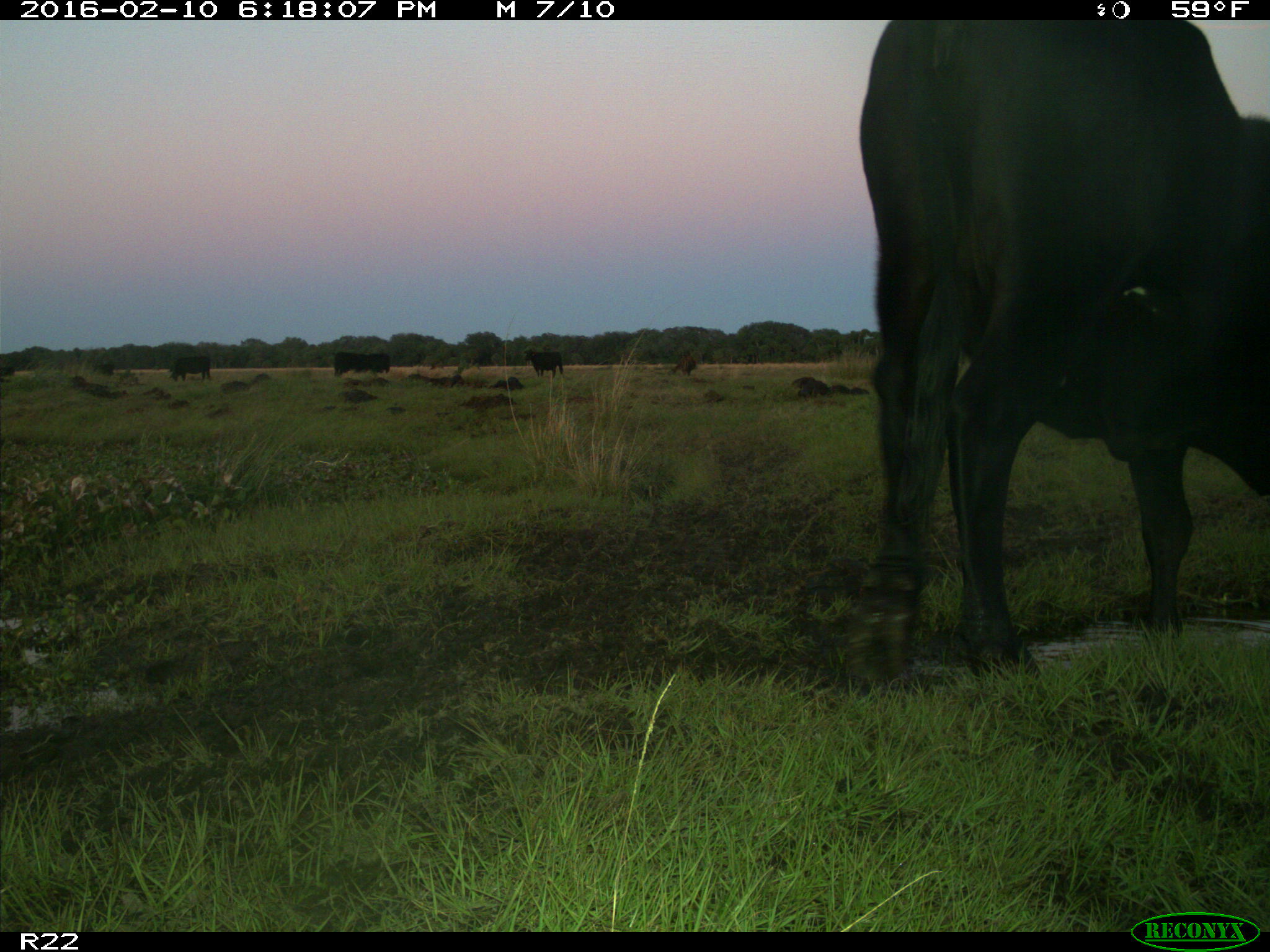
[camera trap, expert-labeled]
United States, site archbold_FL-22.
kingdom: Animalia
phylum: Chordata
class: Mammalia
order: Artiodactyla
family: Bovidae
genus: Bos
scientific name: Bos taurus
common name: domestic cow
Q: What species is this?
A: Bos taurus (domestic cow).